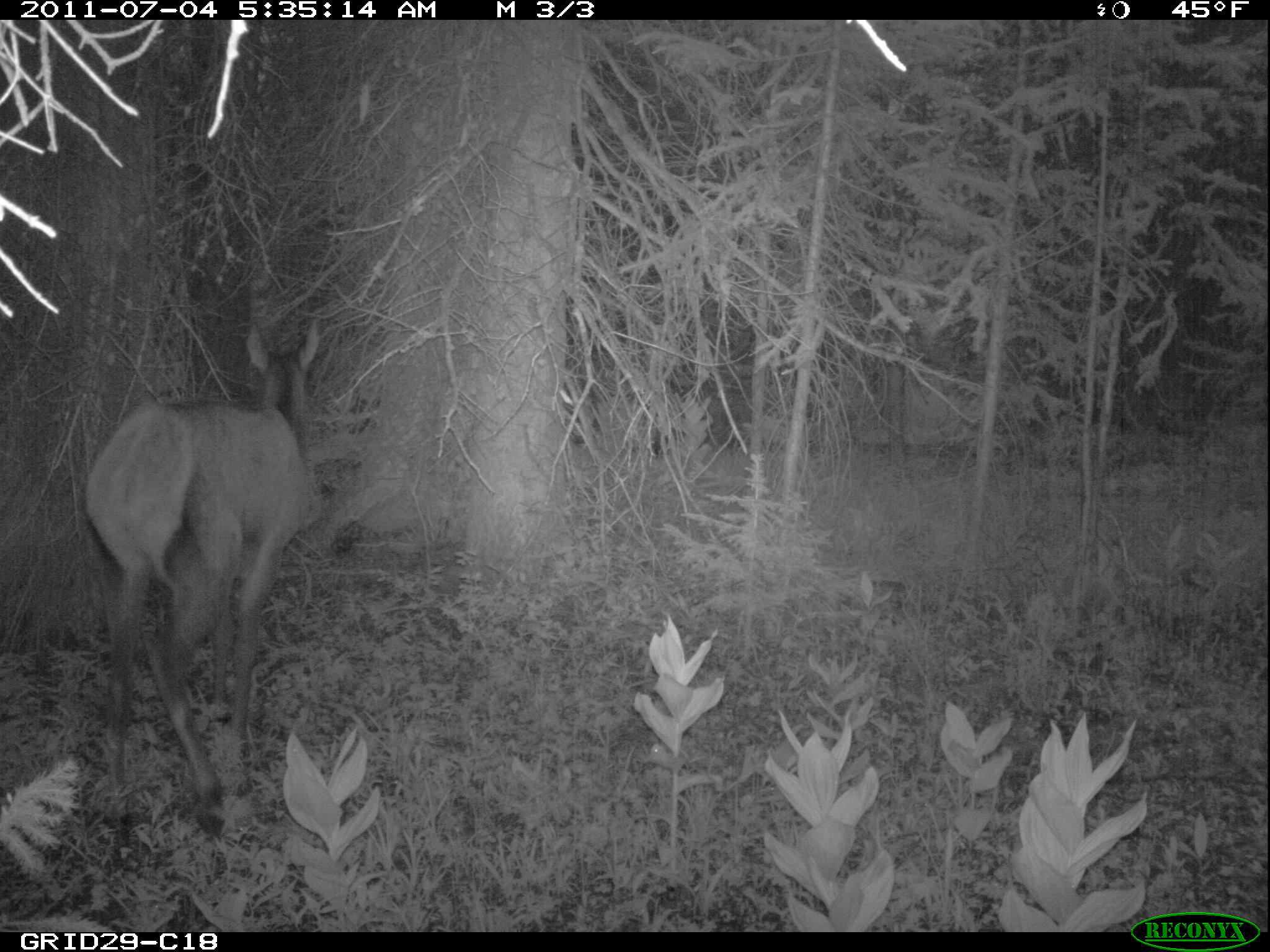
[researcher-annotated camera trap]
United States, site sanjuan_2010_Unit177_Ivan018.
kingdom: Animalia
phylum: Chordata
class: Mammalia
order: Artiodactyla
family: Cervidae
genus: Cervus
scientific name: Cervus elaphus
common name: red deer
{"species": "Cervus elaphus (red deer)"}